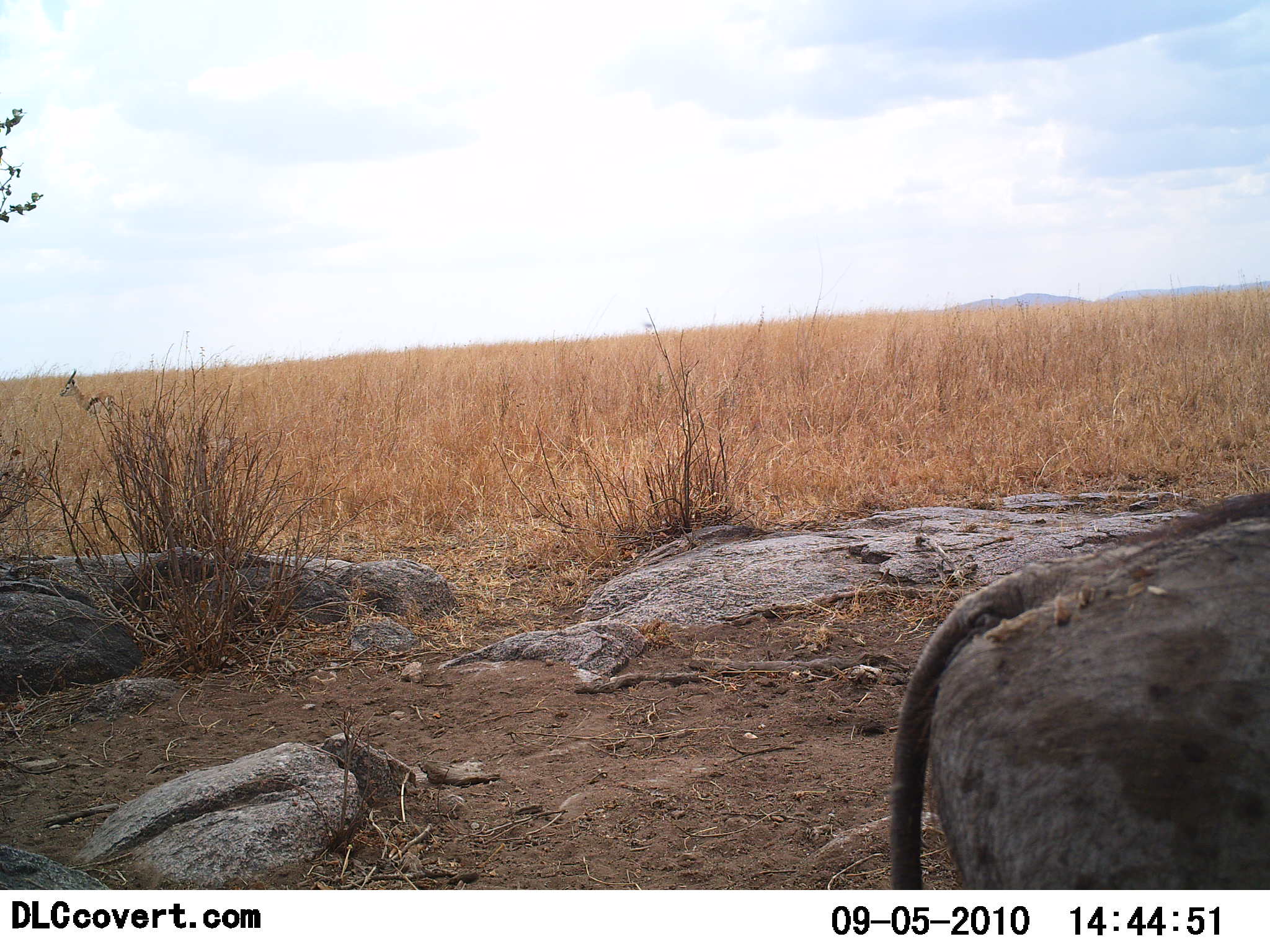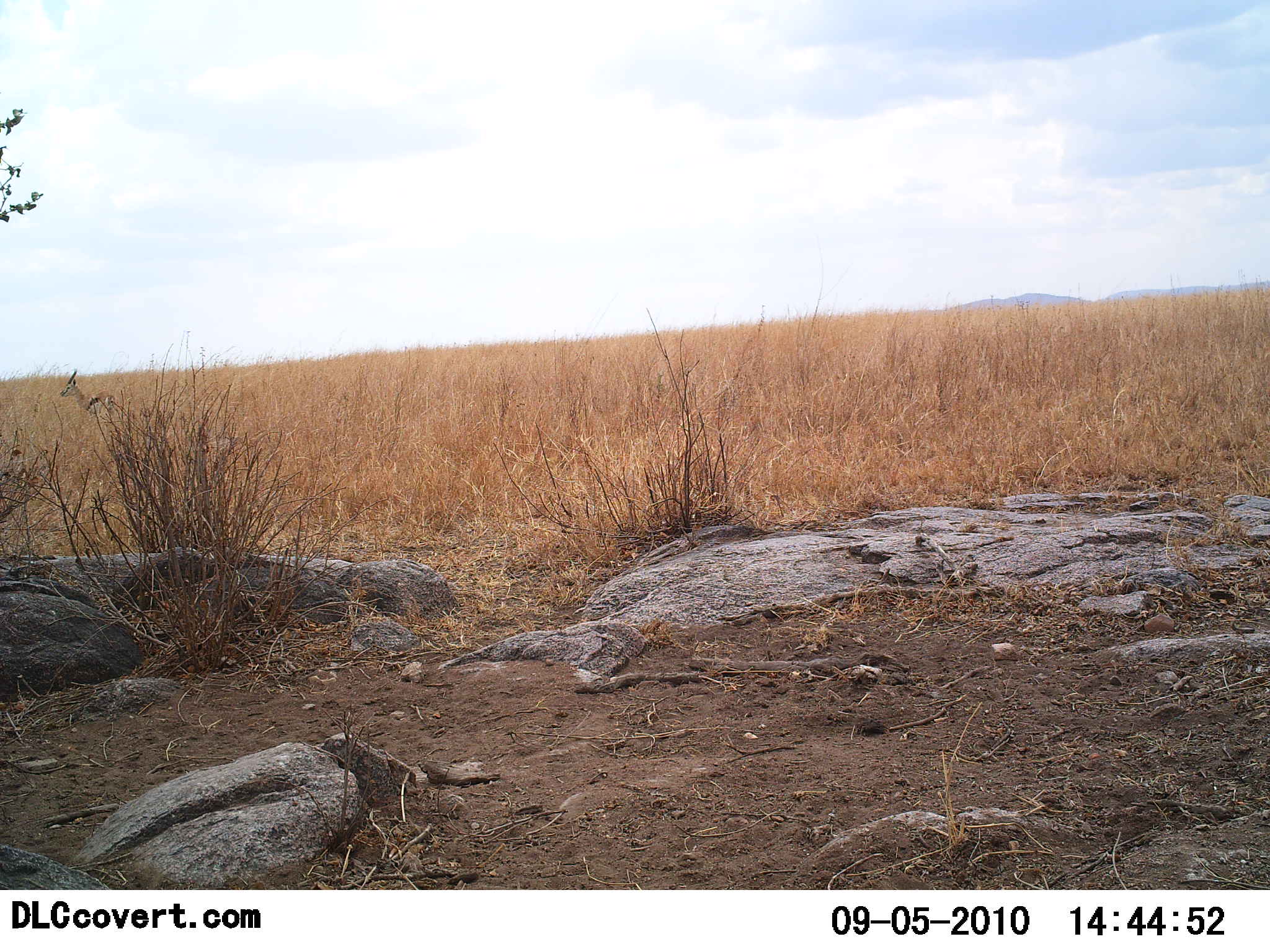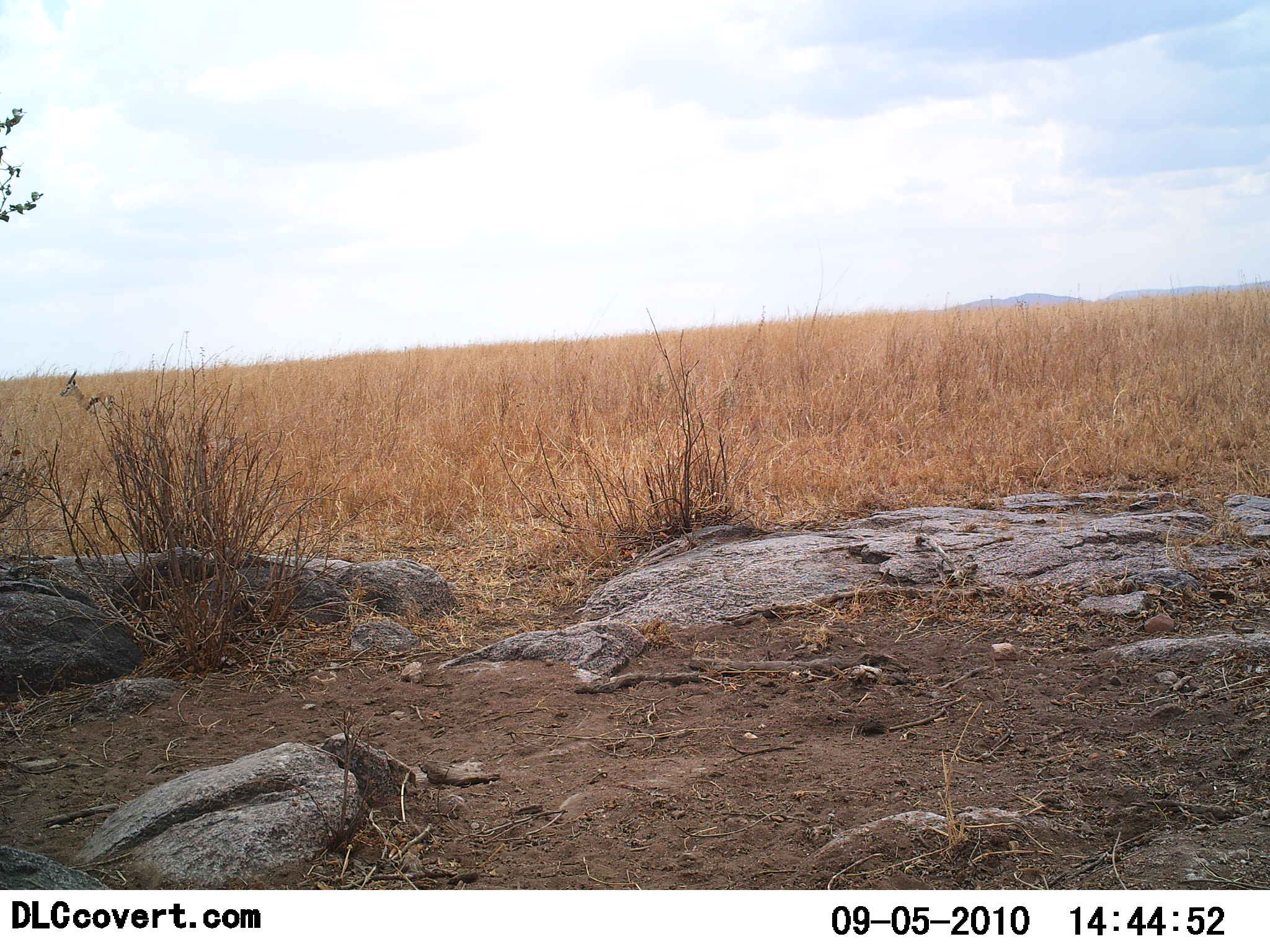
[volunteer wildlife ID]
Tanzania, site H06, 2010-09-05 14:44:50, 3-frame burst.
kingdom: Animalia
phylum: Chordata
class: Mammalia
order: Artiodactyla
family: Suidae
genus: Phacochoerus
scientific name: Phacochoerus africanus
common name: warthog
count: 1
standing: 17%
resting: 0%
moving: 83%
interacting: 0%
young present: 0%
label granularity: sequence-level